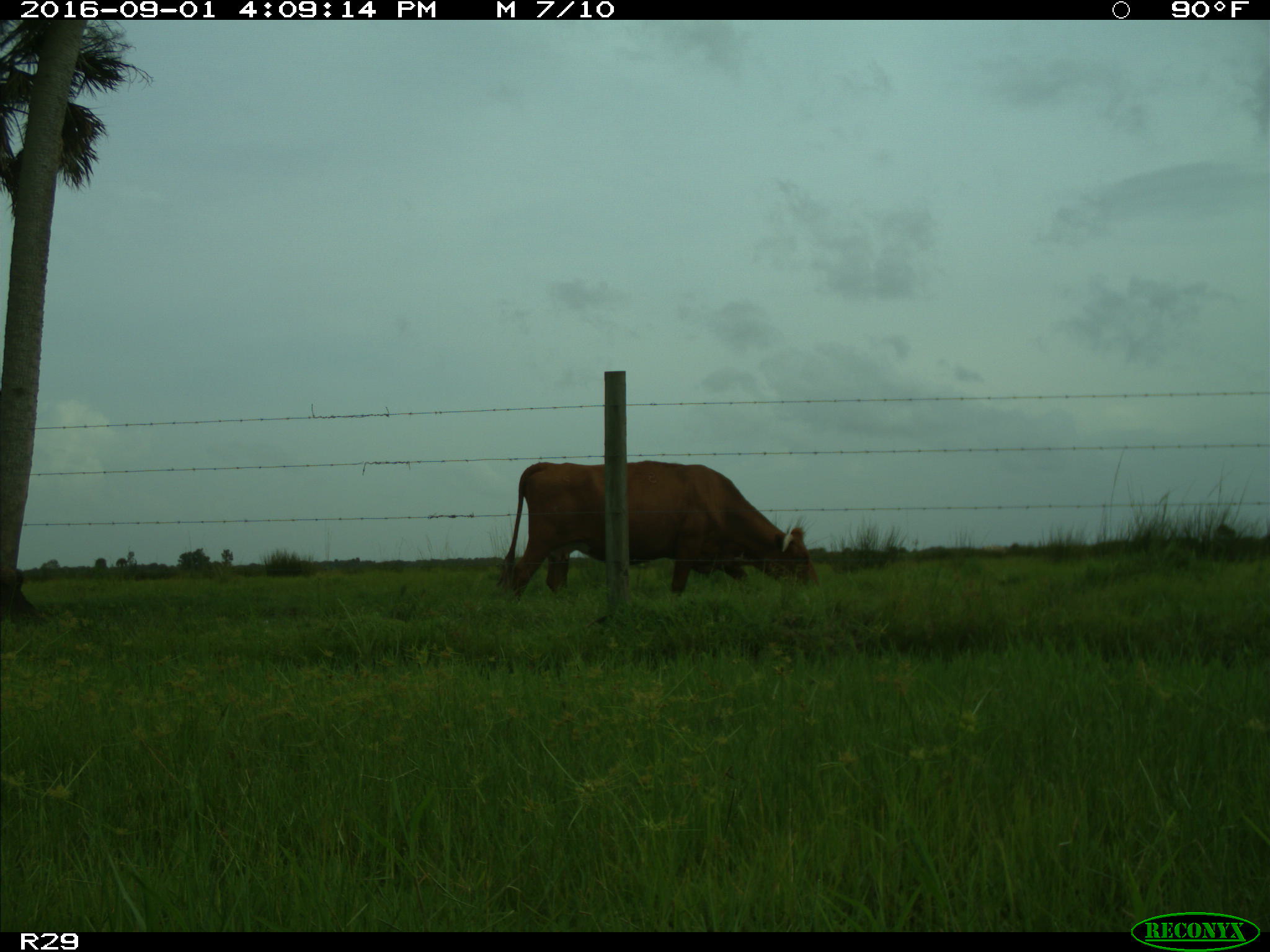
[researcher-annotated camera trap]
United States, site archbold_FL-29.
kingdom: Animalia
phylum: Chordata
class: Mammalia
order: Artiodactyla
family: Bovidae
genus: Bos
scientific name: Bos taurus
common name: domestic cow